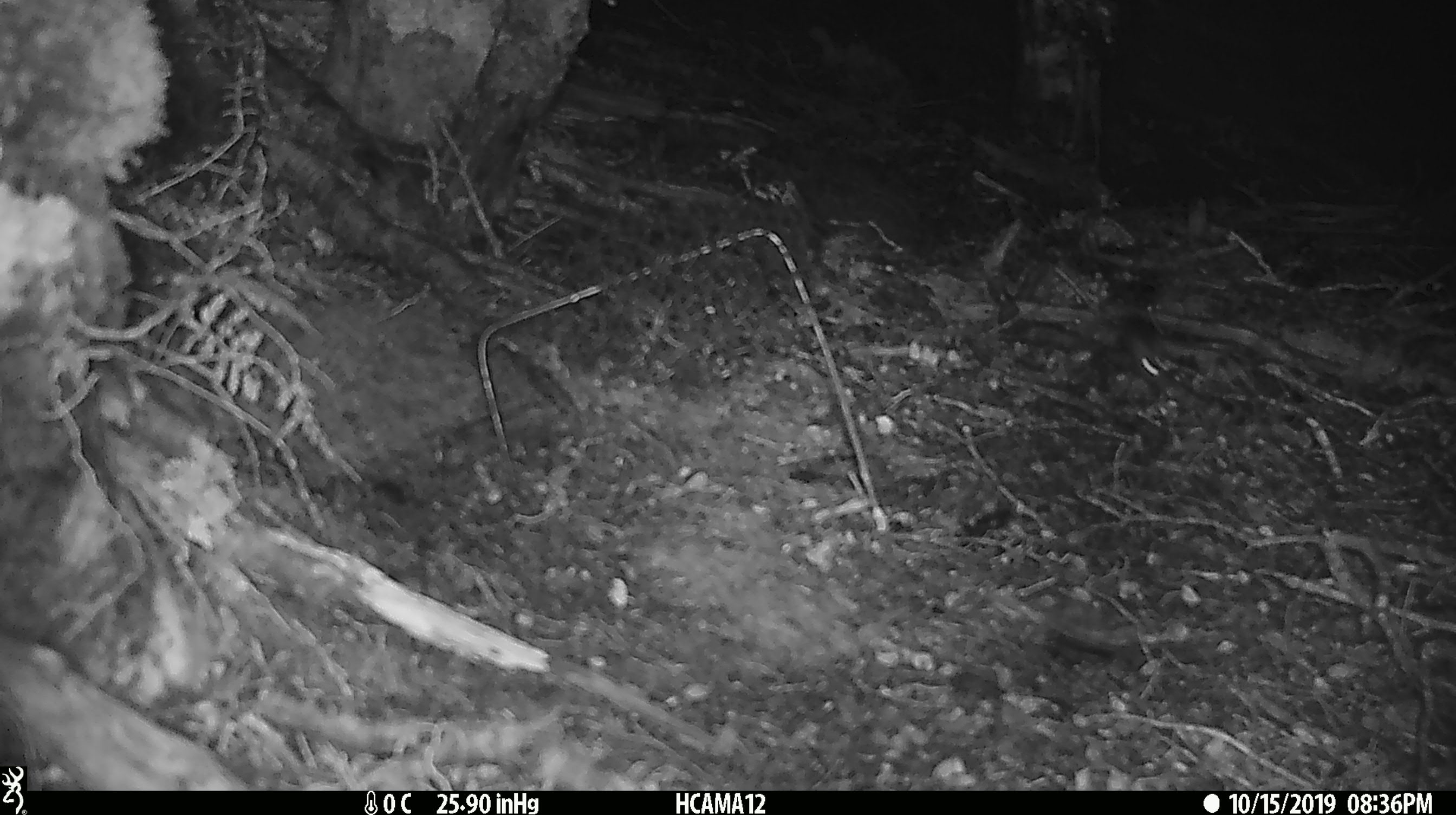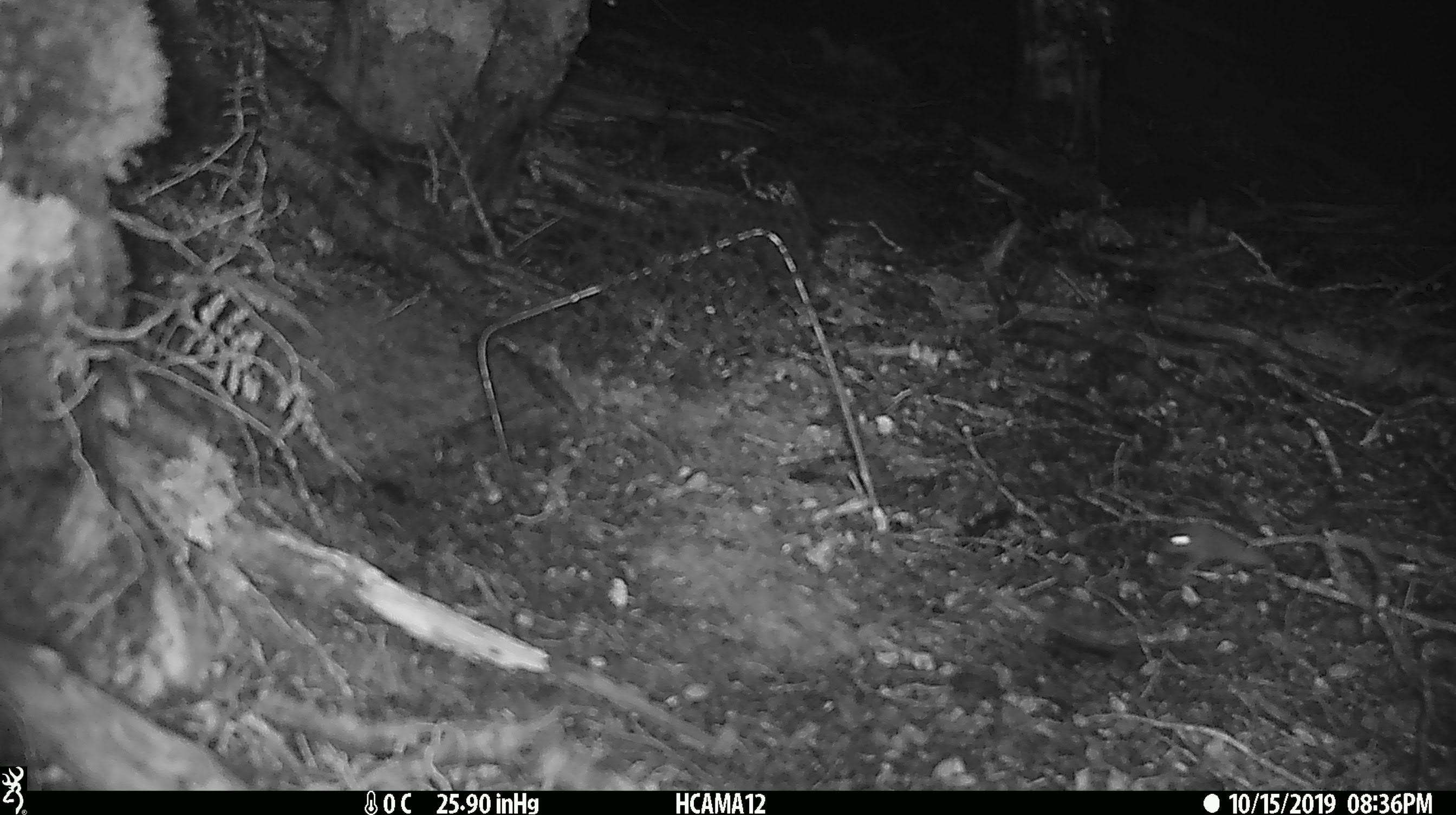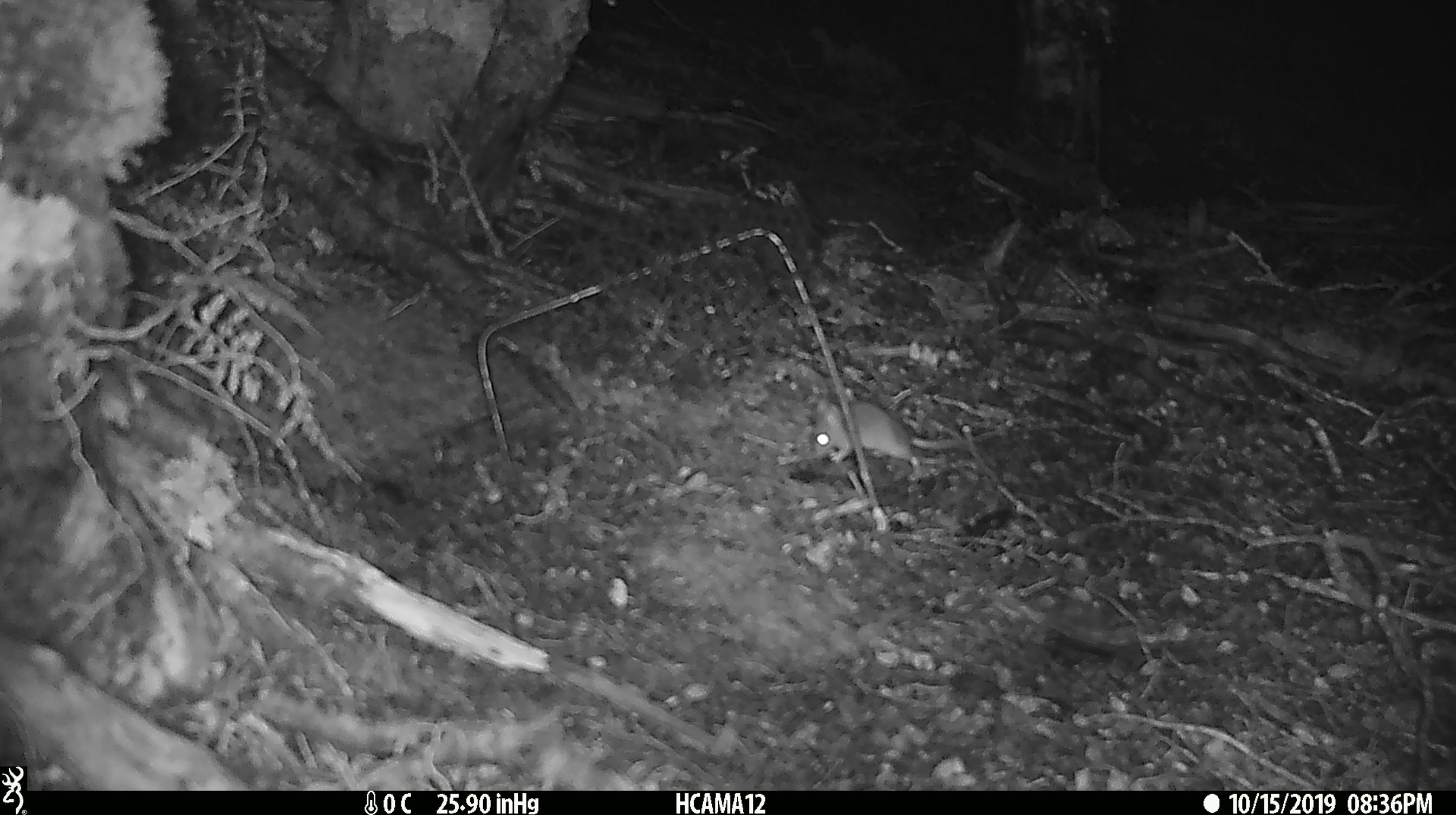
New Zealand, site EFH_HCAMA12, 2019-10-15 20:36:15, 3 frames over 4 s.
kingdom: Animalia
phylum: Chordata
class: Mammalia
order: Rodentia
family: Muridae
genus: Mus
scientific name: Mus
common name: mouse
Mouse (Mus).